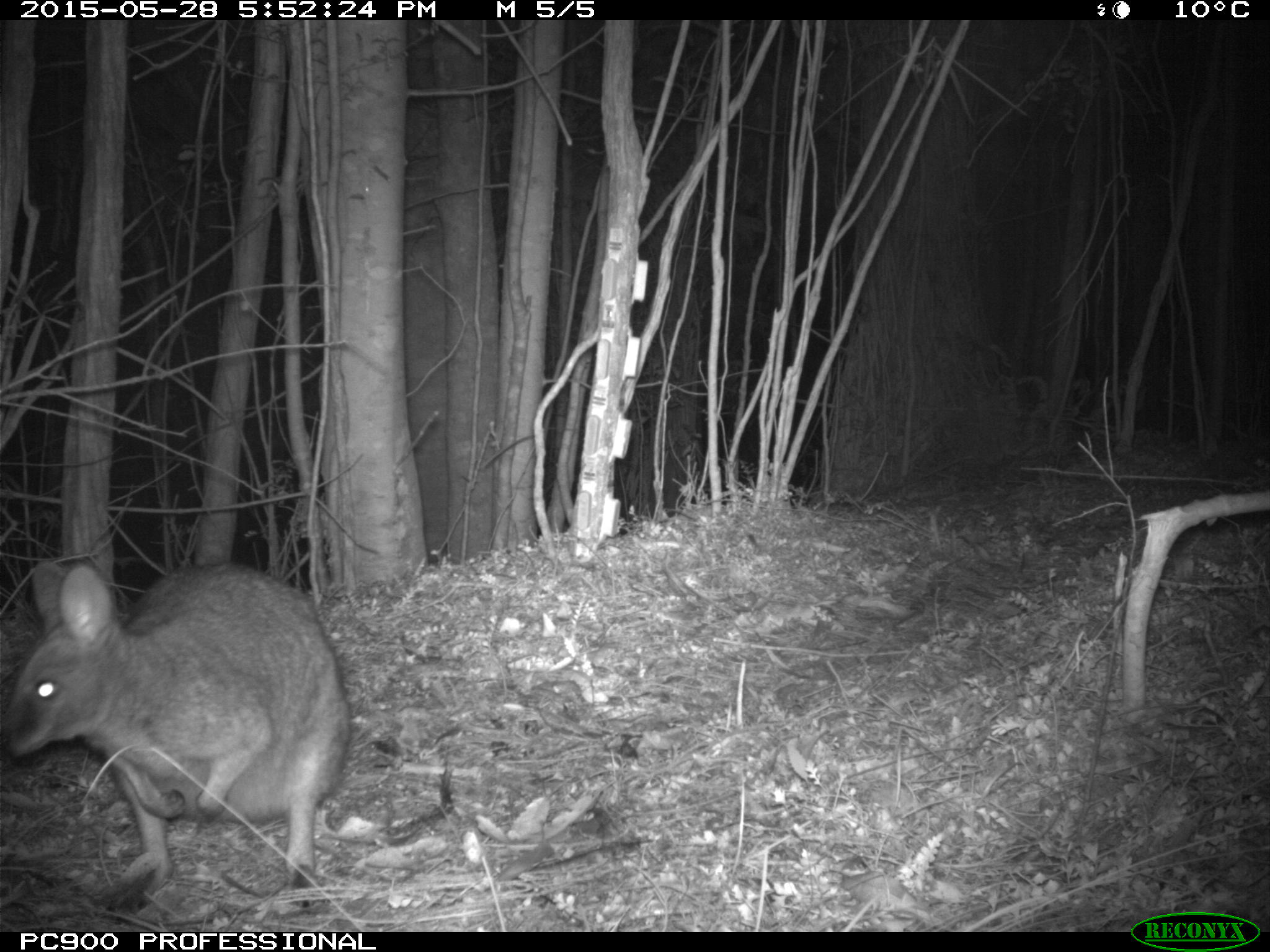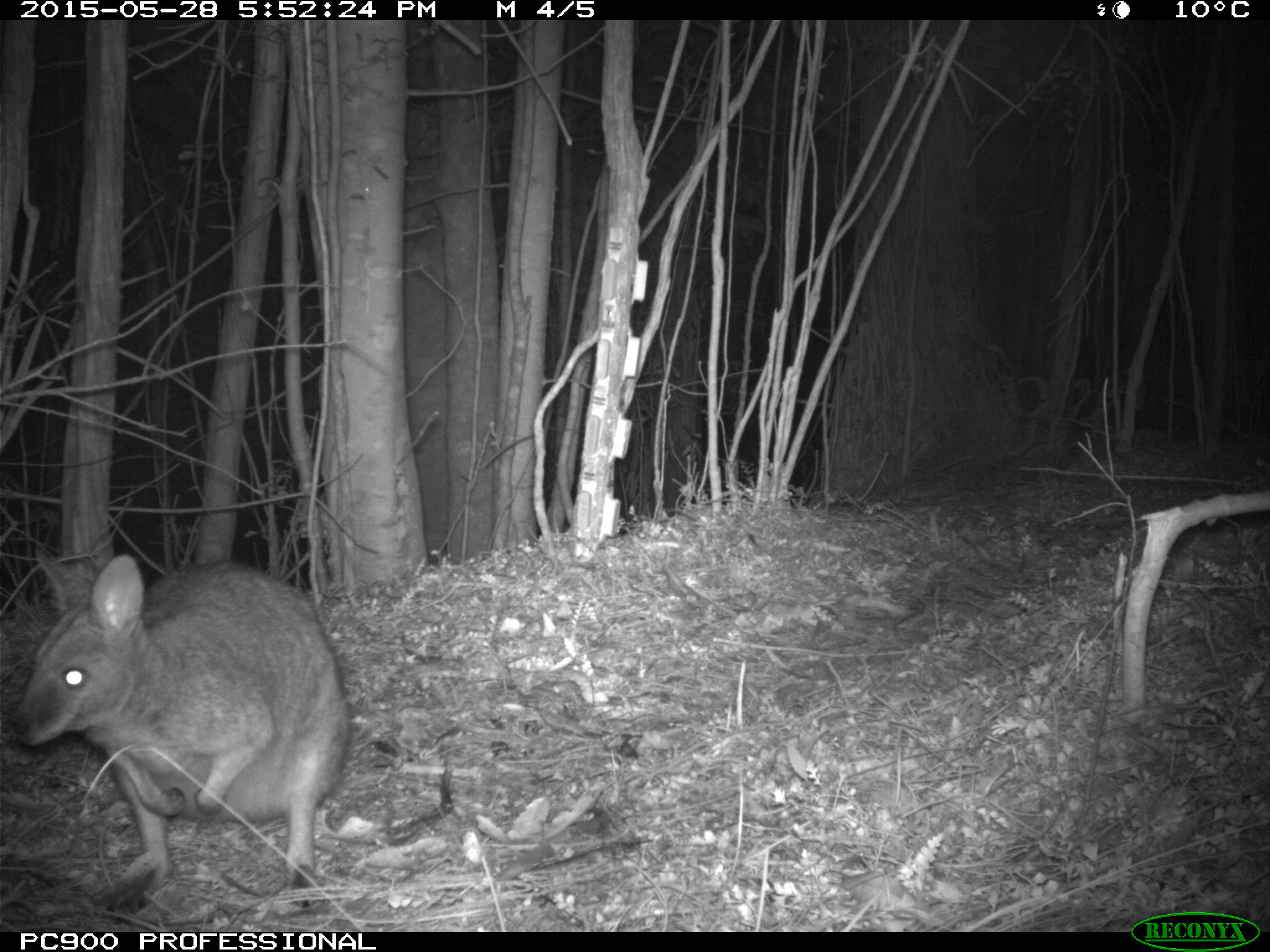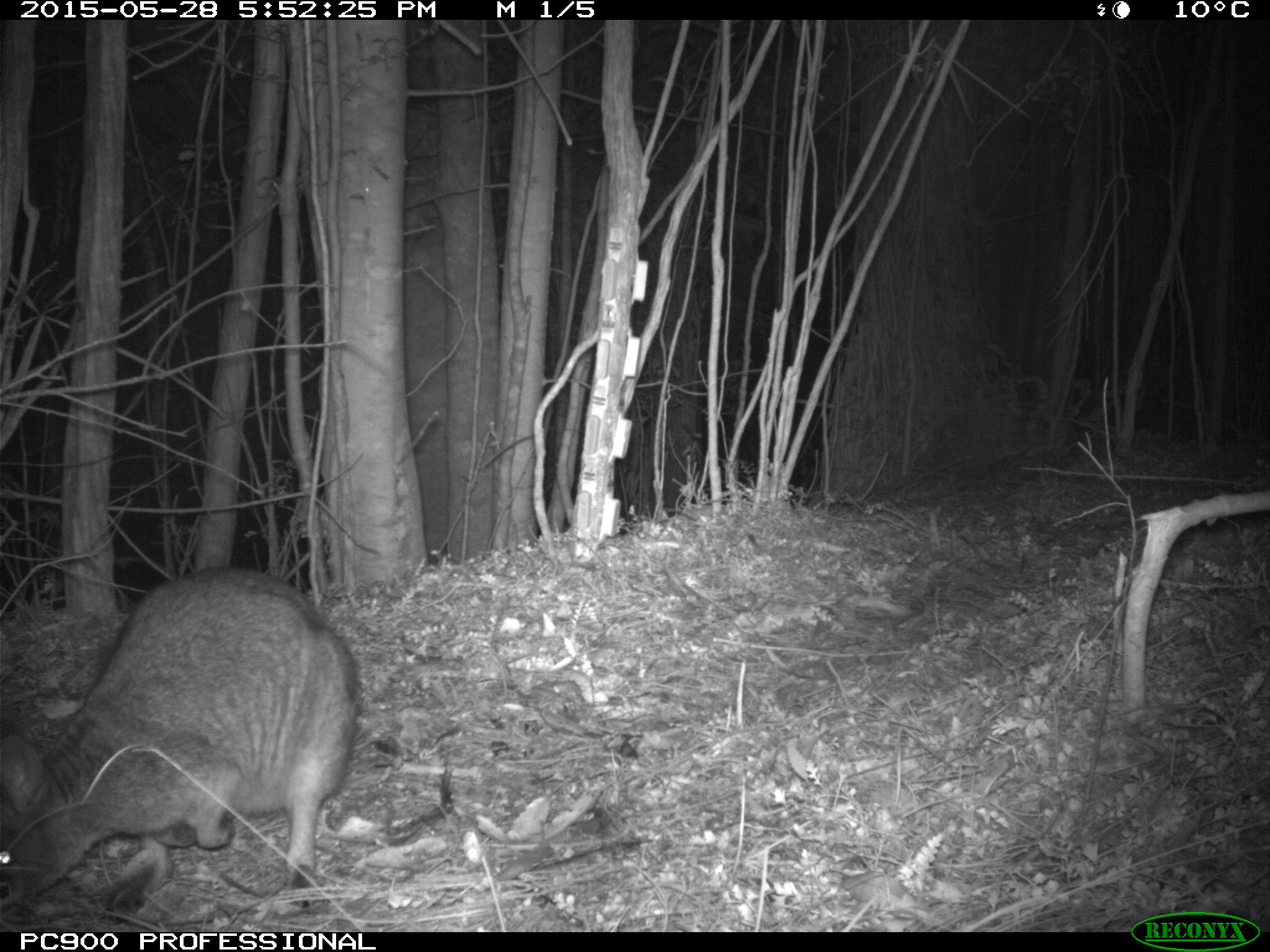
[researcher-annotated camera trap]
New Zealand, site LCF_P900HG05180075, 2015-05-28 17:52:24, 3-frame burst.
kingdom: Animalia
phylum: Chordata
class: Mammalia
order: Diprotodontia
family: Macropodidae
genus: Notamacropus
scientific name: Notamacropus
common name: wallaby